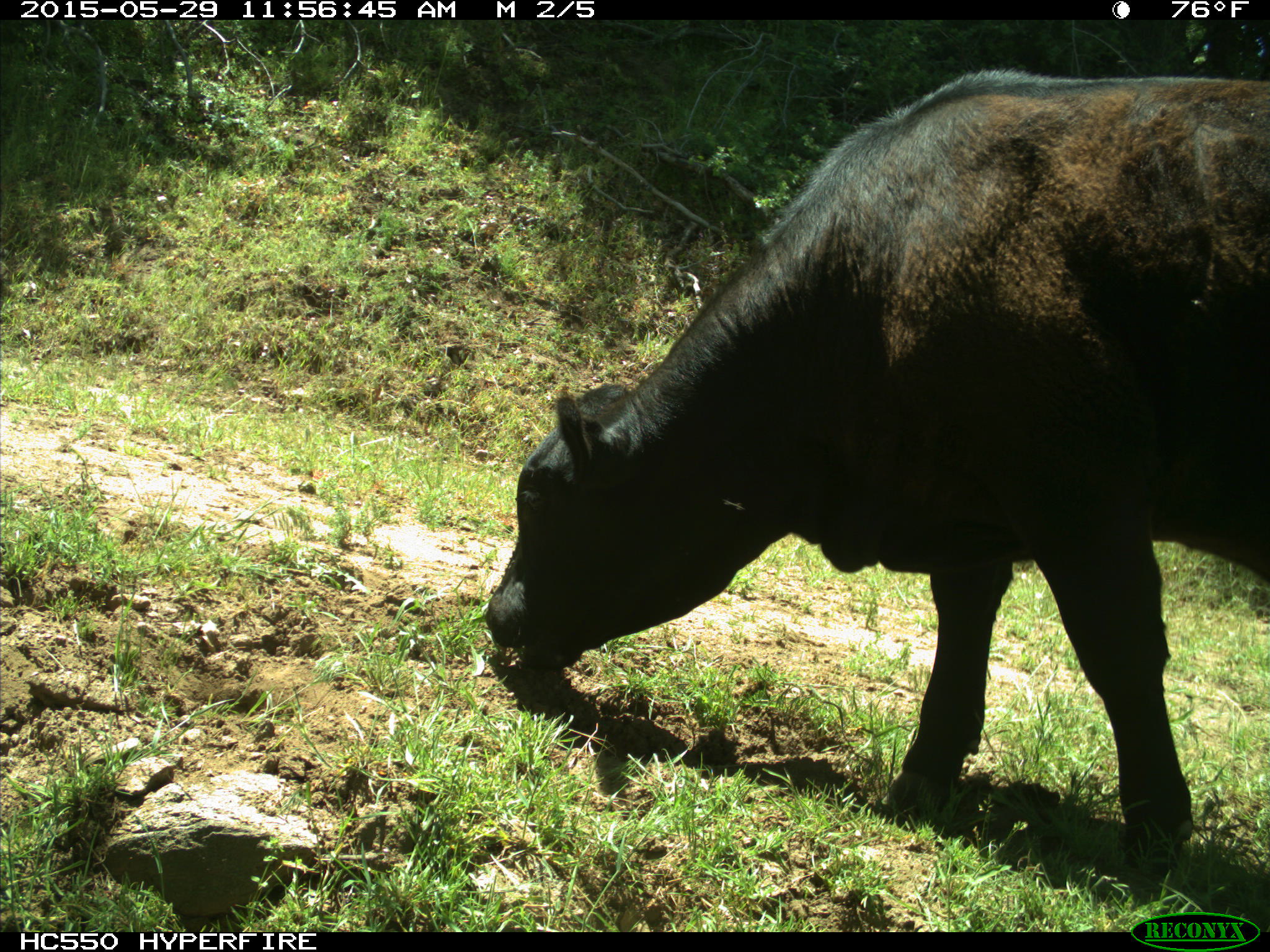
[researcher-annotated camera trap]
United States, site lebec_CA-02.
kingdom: Animalia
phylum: Chordata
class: Mammalia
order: Artiodactyla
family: Bovidae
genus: Bos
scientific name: Bos taurus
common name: domestic cow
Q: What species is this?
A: Bos taurus (domestic cow).